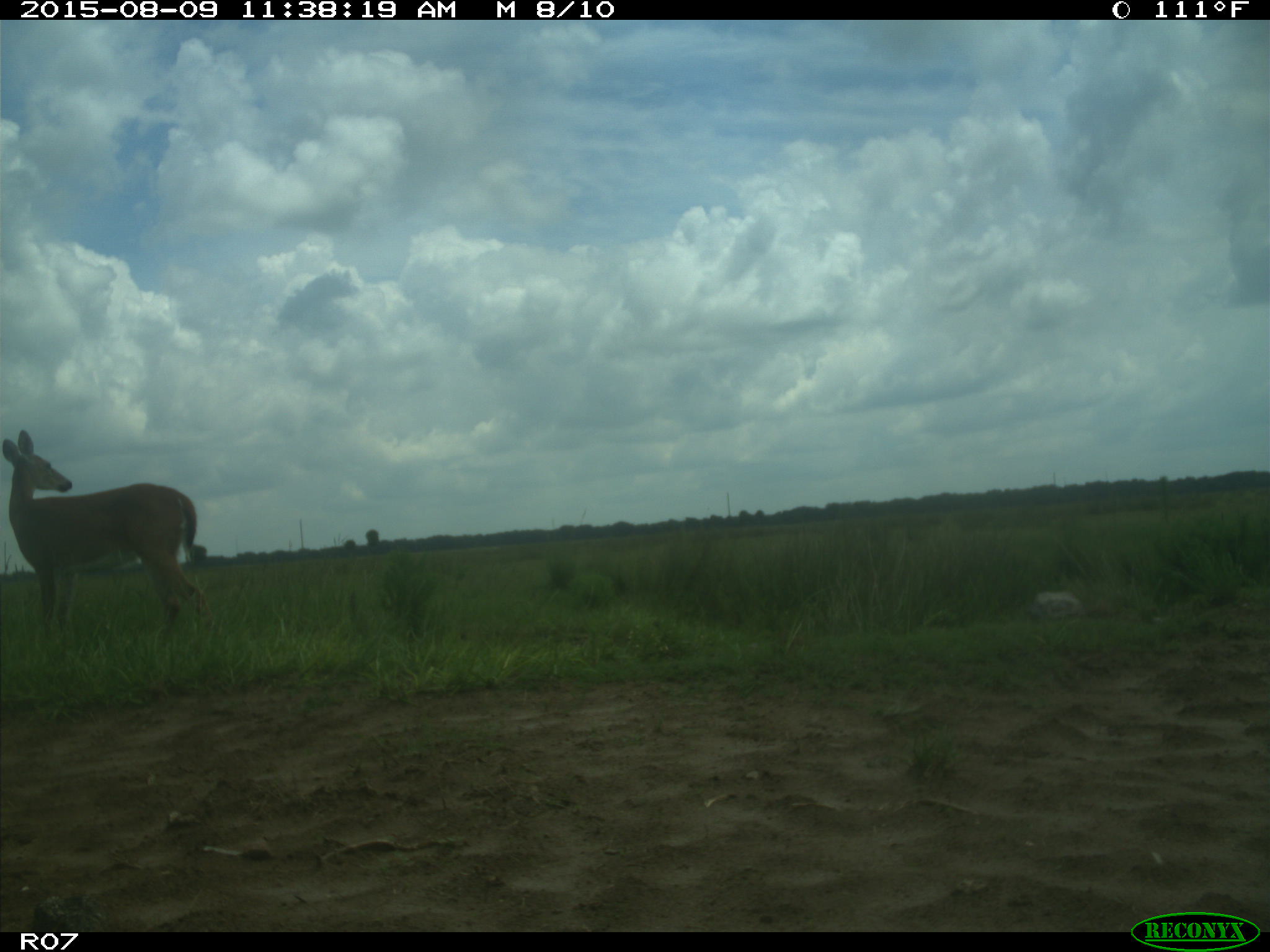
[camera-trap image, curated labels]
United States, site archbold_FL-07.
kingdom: Animalia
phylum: Chordata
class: Mammalia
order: Artiodactyla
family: Cervidae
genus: Odocoileus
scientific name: Odocoileus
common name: deer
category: unidentified deer